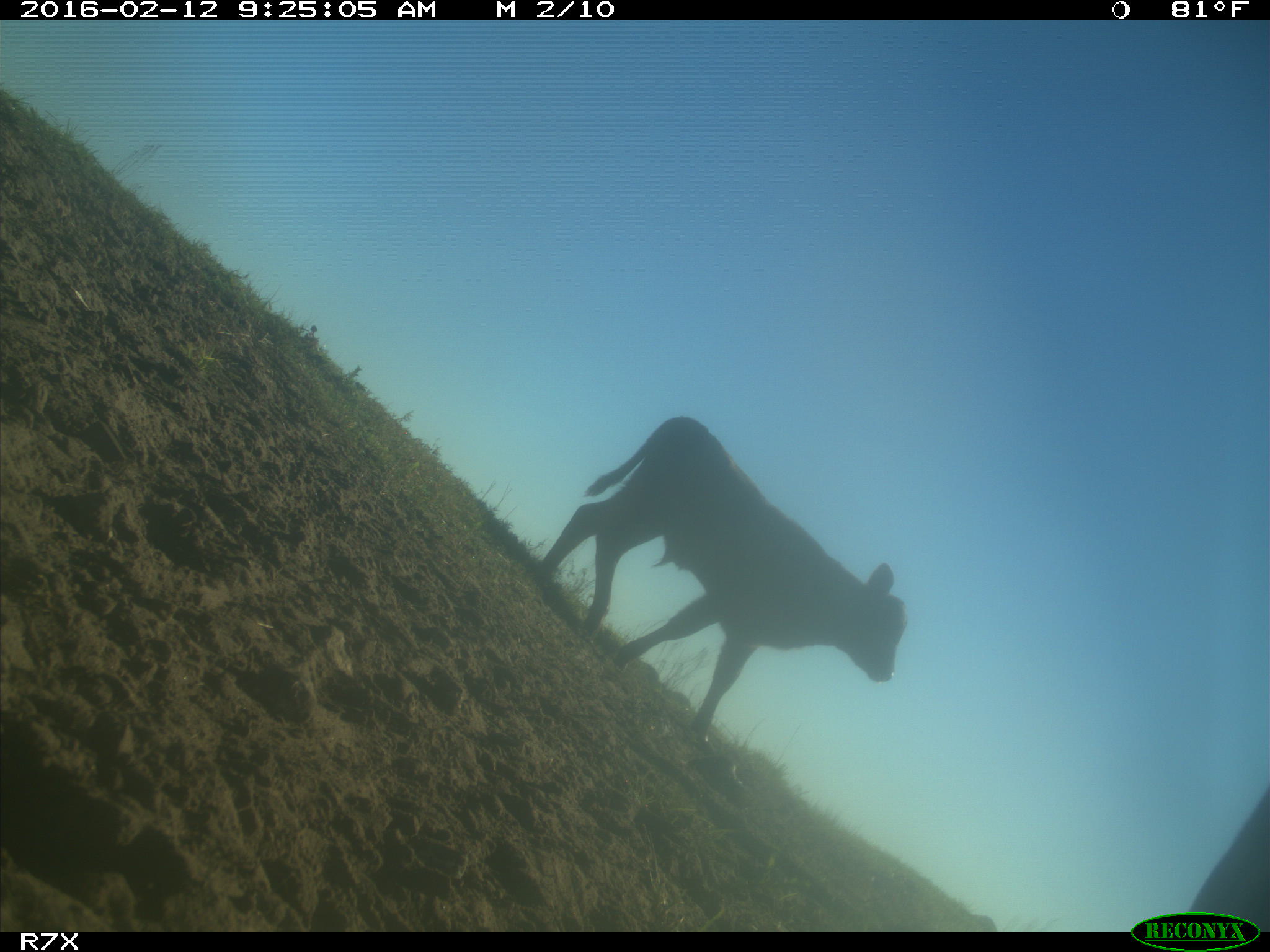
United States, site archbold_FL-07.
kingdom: Animalia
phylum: Chordata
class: Mammalia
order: Artiodactyla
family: Bovidae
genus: Bos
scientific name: Bos taurus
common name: domestic cow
Bos taurus (domestic cow).